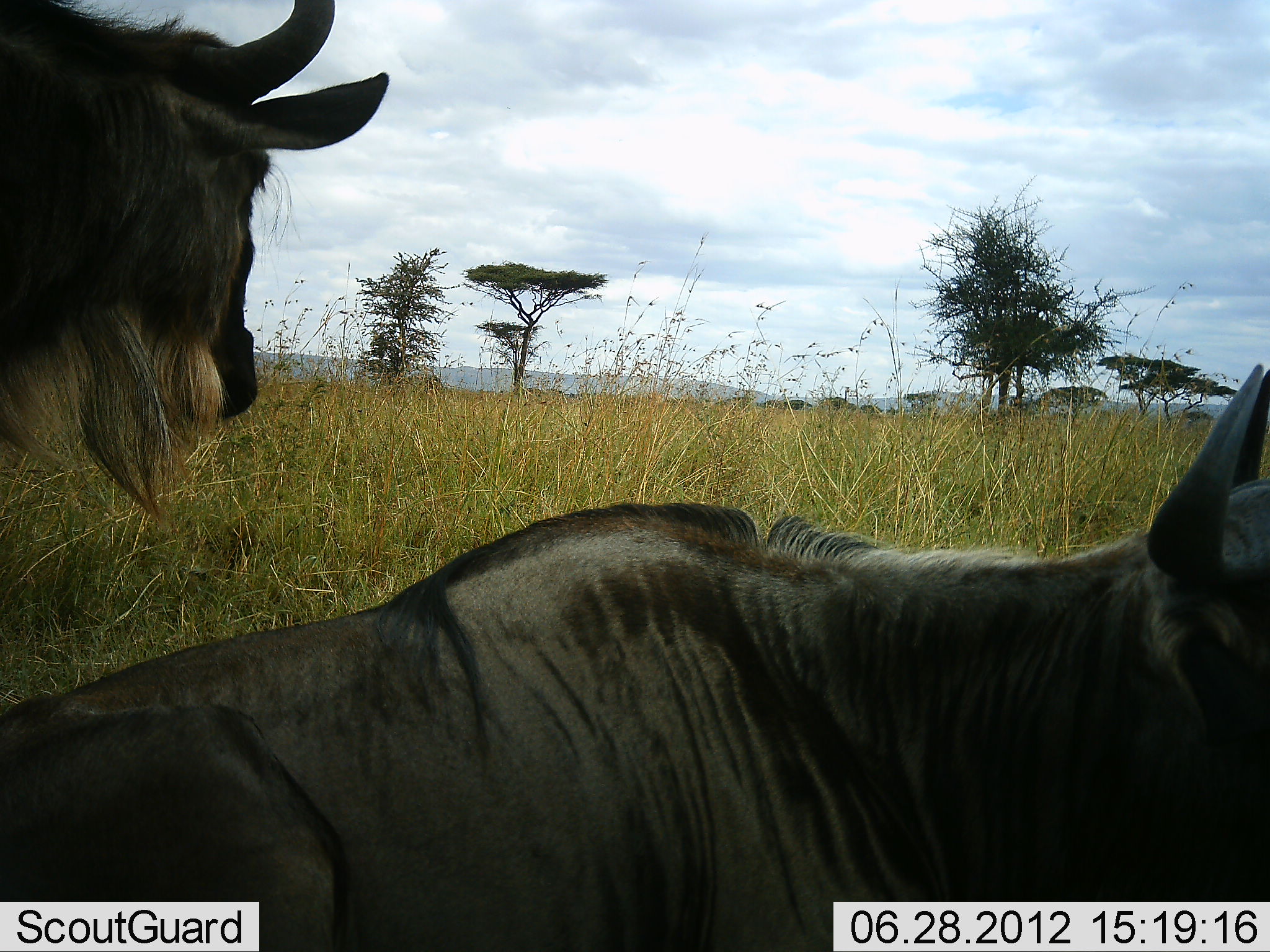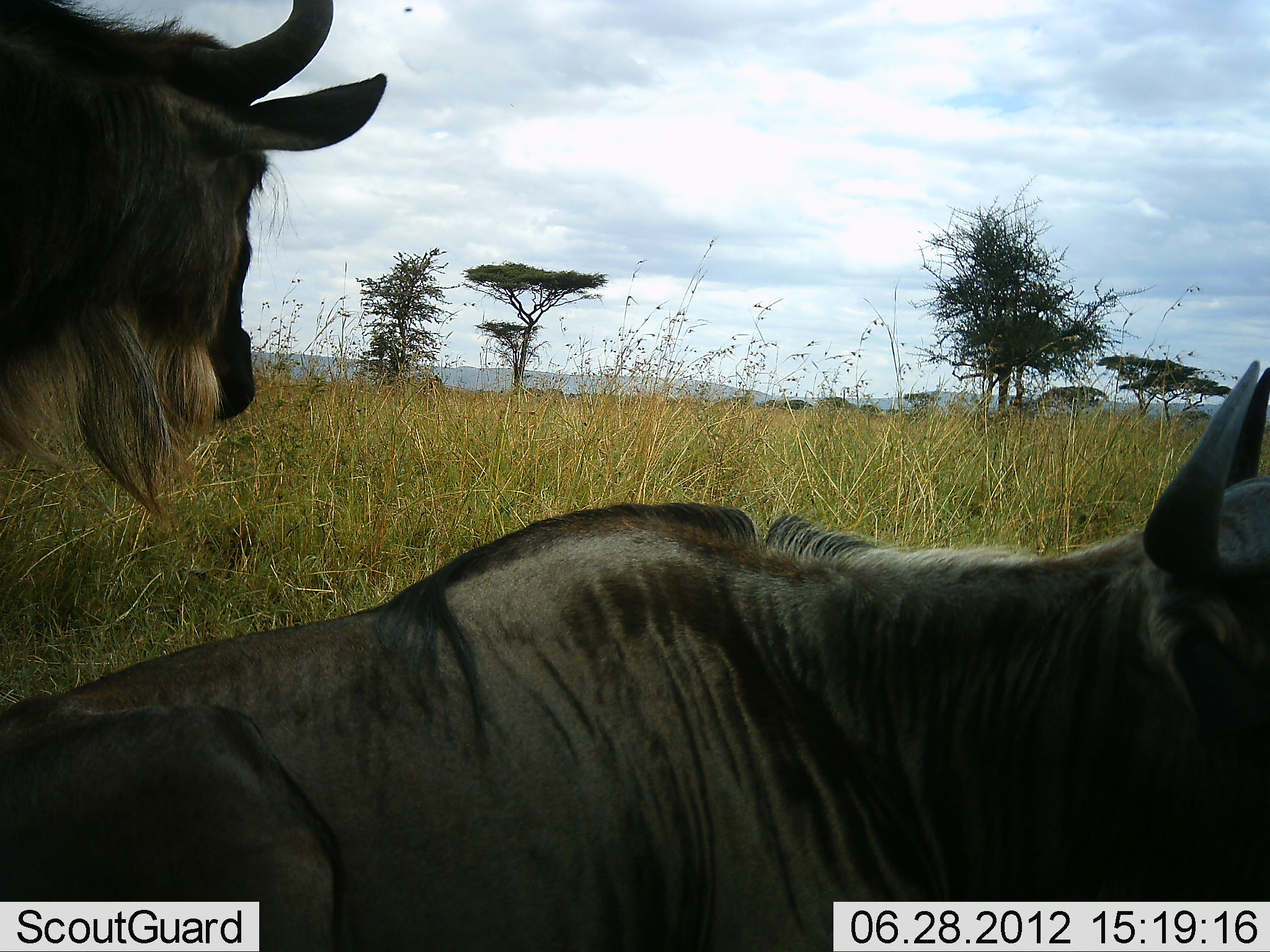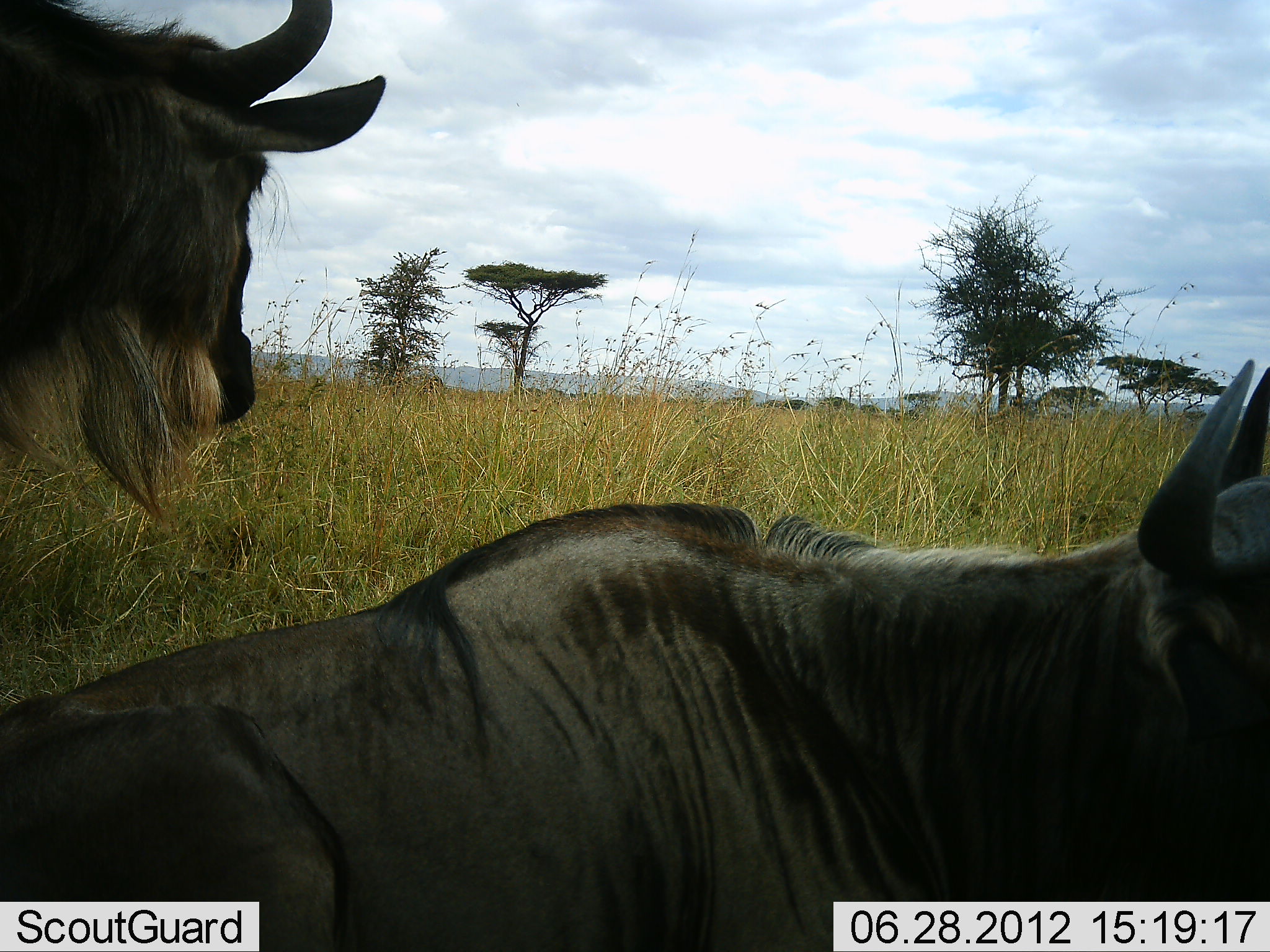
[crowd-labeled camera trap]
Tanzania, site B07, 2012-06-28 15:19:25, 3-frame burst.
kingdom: Animalia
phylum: Chordata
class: Mammalia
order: Artiodactyla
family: Bovidae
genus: Connochaetes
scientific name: Connochaetes taurinus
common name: blue wildebeest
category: wildebeest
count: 2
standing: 70%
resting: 70%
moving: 0%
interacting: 0%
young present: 0%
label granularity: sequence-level